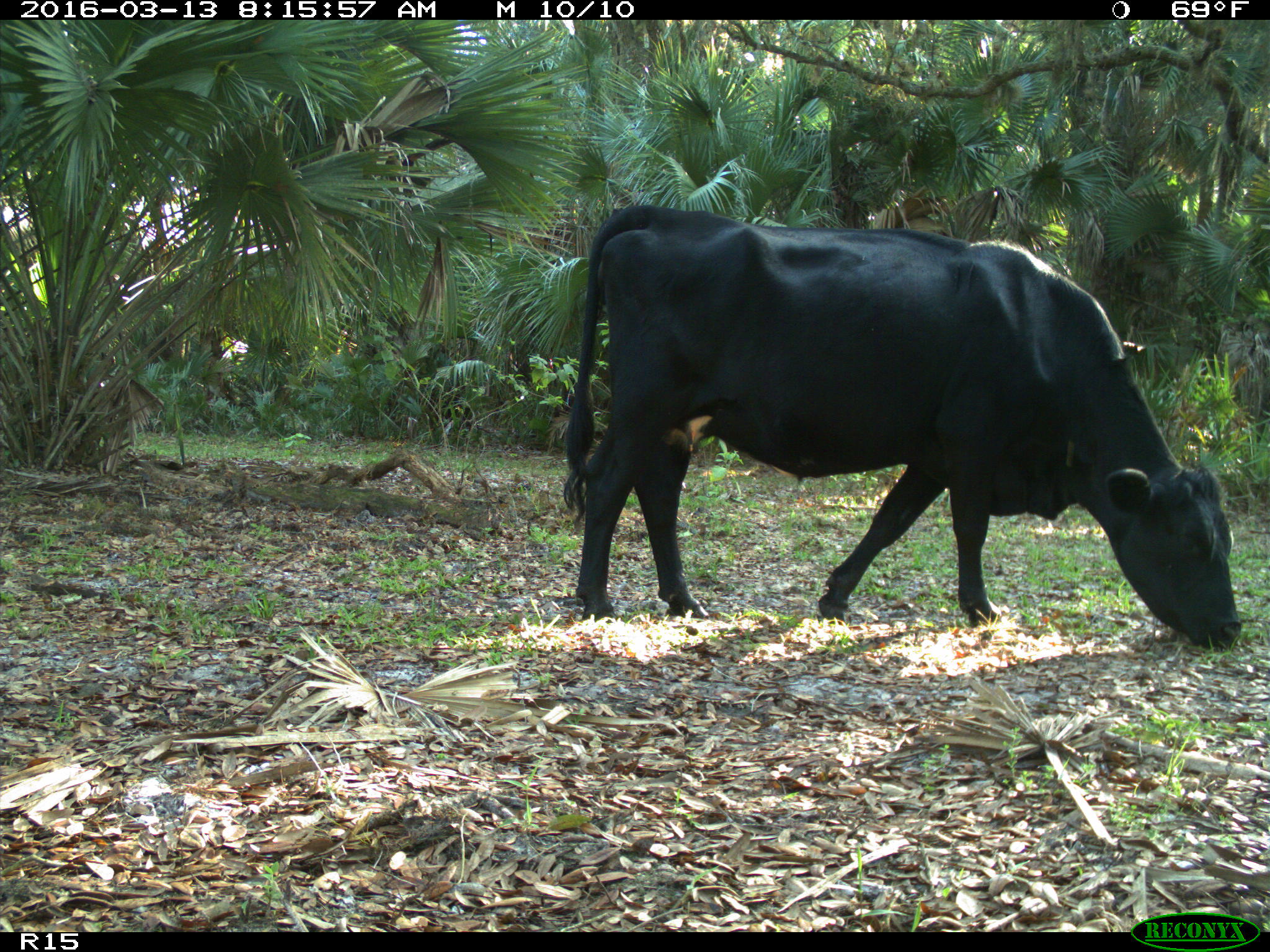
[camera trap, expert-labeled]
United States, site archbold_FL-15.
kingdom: Animalia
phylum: Chordata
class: Mammalia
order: Artiodactyla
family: Bovidae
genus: Bos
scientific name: Bos taurus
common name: domestic cow